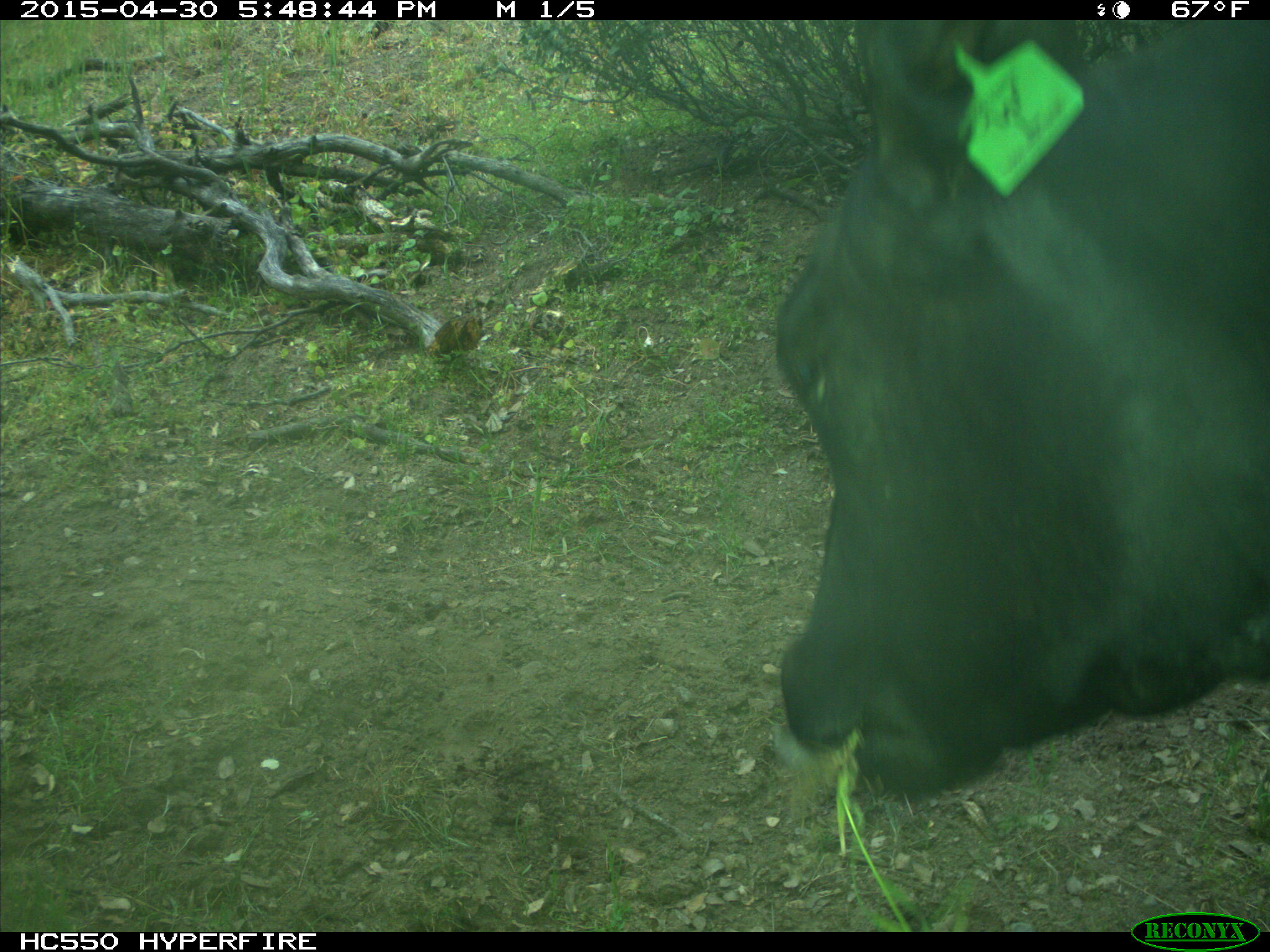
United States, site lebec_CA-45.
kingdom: Animalia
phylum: Chordata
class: Mammalia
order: Artiodactyla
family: Bovidae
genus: Bos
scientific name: Bos taurus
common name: domestic cow